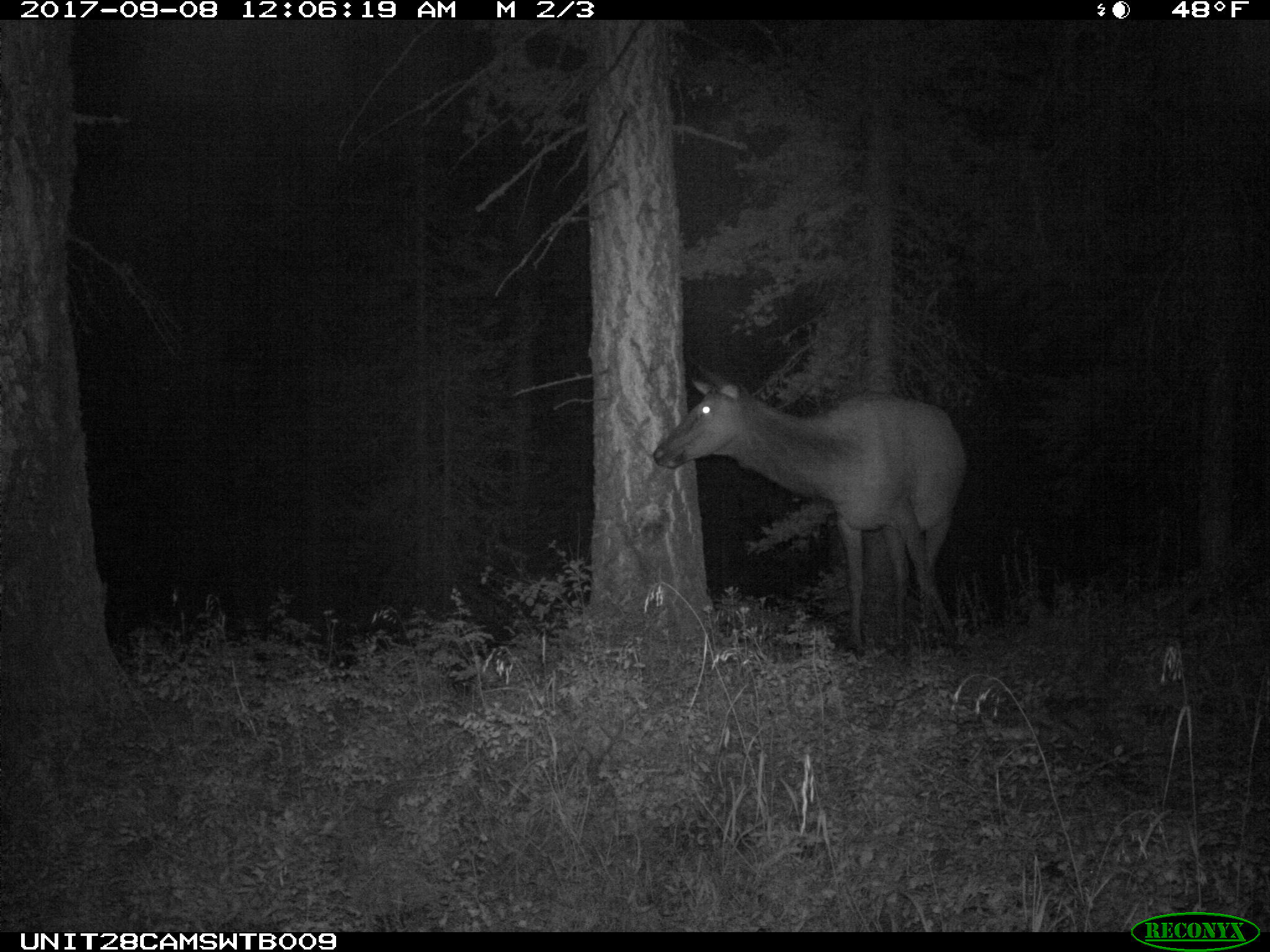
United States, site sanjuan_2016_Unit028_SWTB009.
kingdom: Animalia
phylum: Chordata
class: Mammalia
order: Artiodactyla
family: Cervidae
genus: Cervus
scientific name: Cervus elaphus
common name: red deer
Cervus elaphus (red deer).